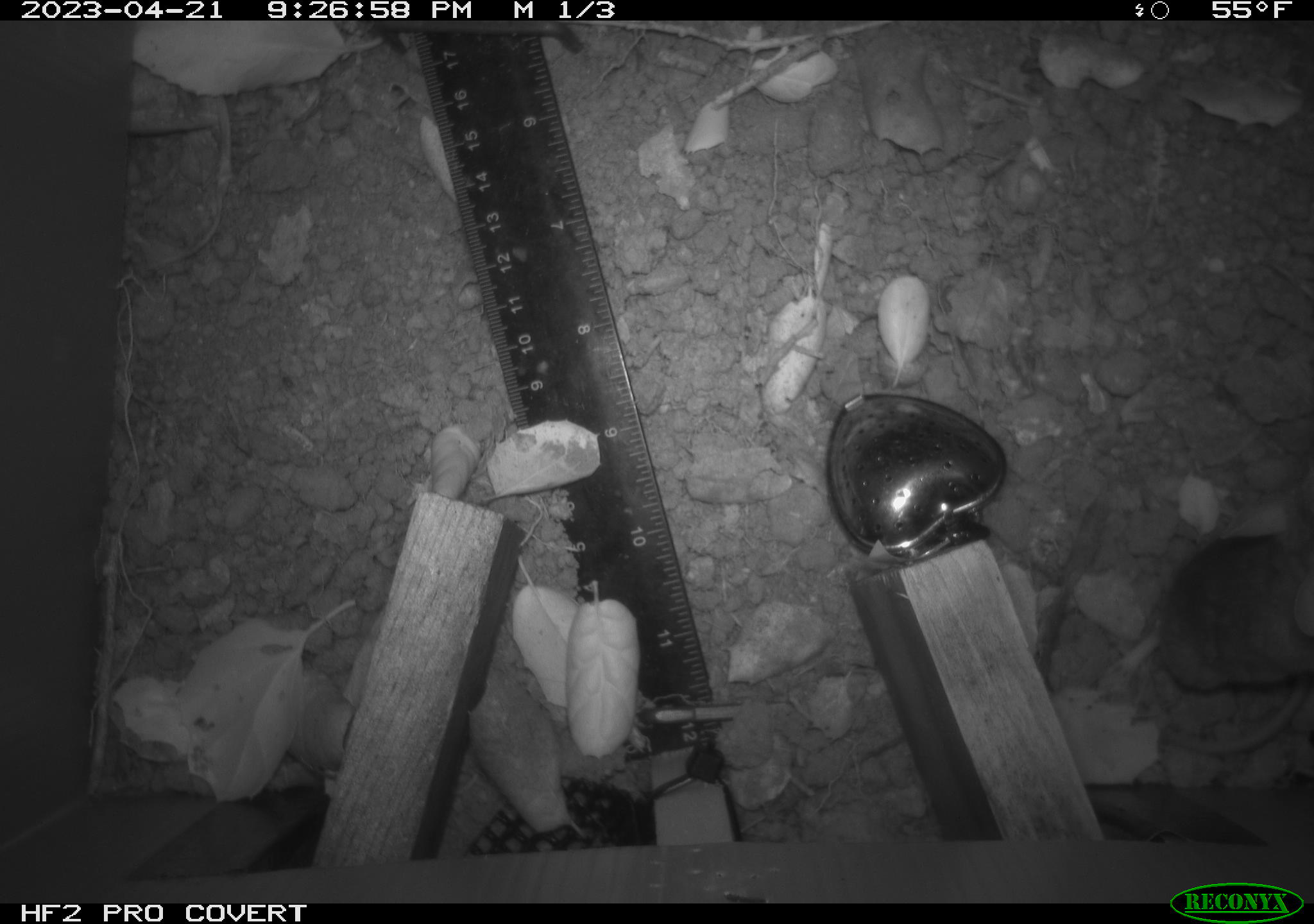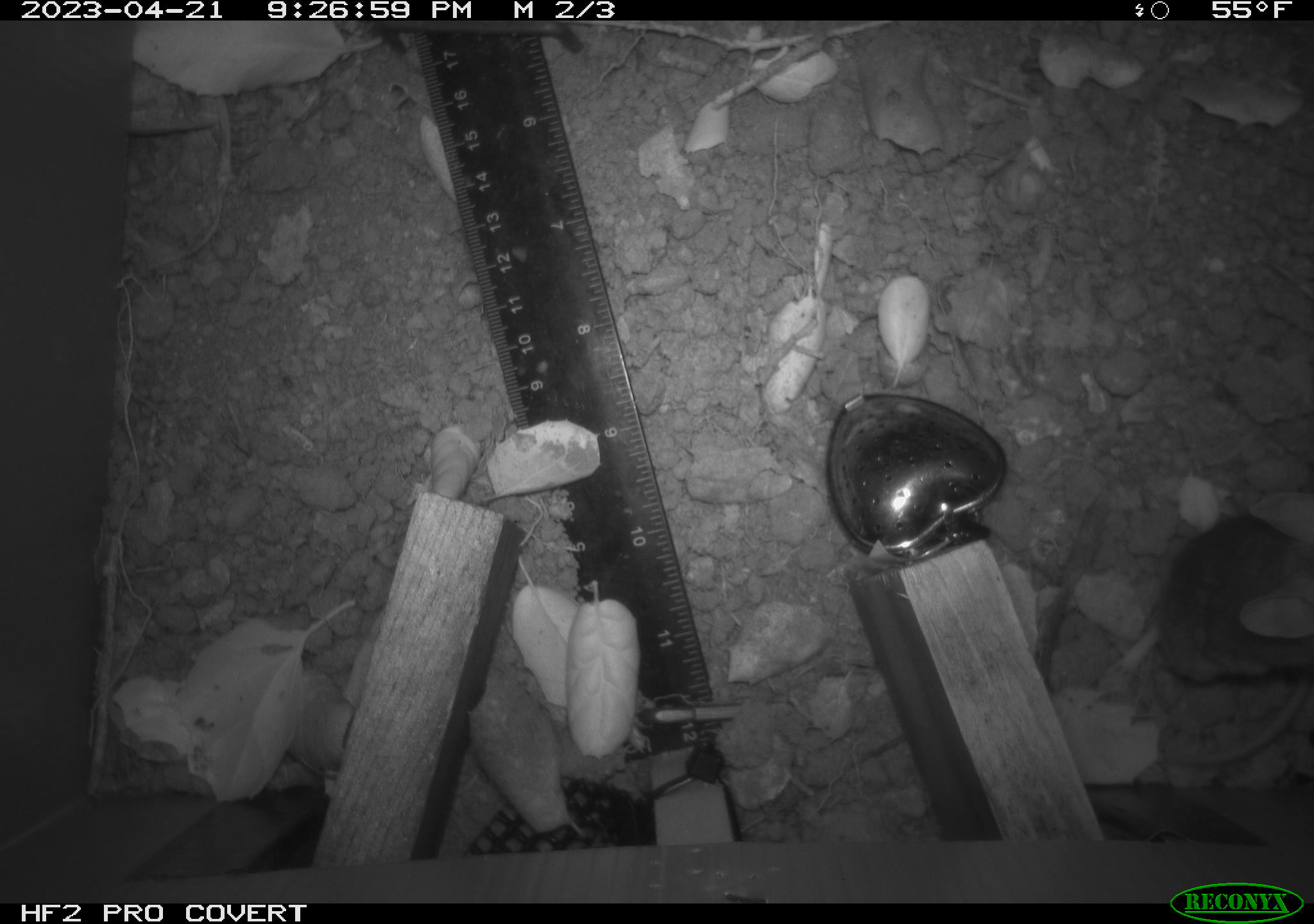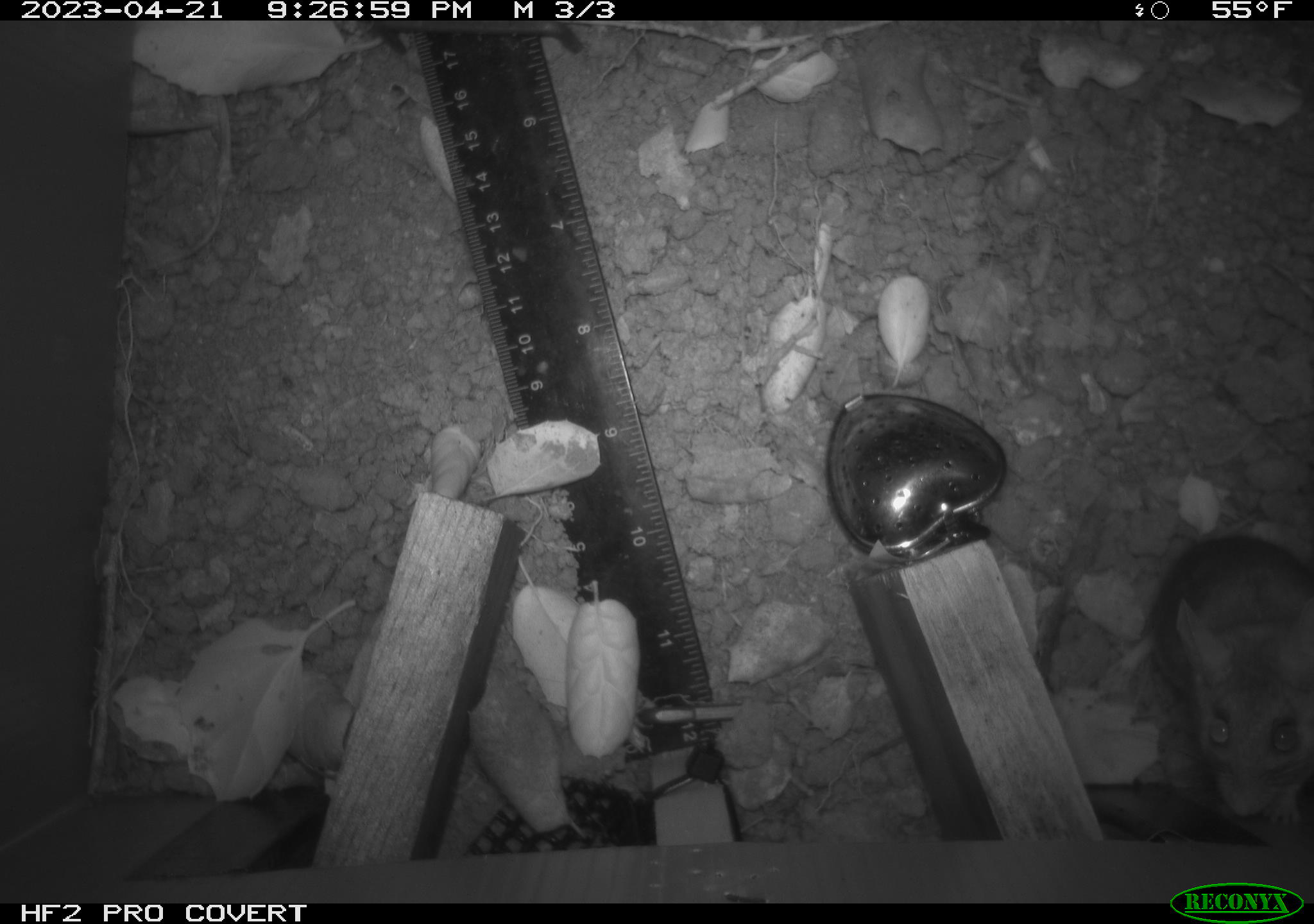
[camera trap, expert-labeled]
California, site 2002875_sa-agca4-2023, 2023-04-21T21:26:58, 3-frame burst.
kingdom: Animalia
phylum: Chordata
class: Mammalia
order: Rodentia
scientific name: Rodentia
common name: mouse species